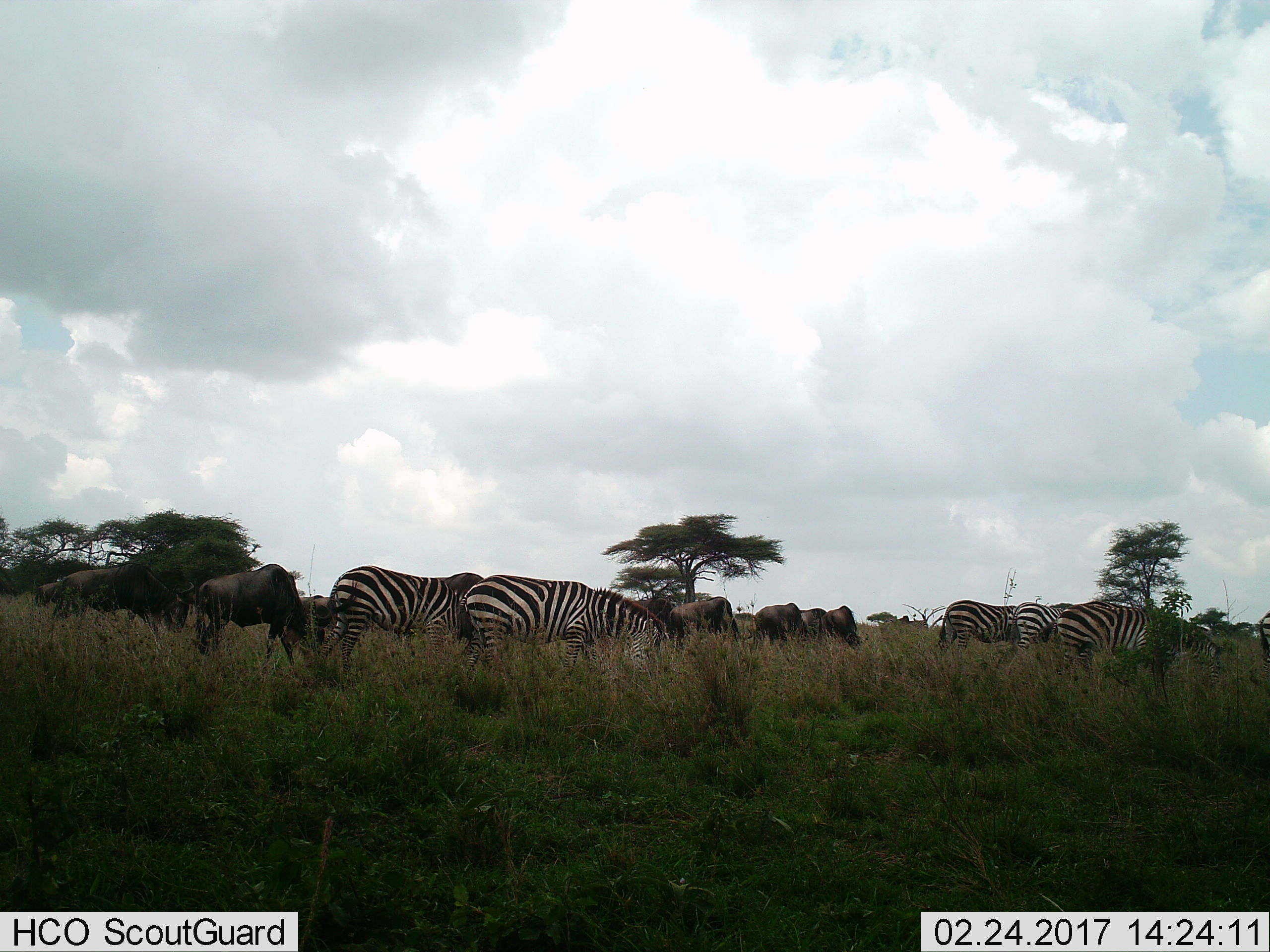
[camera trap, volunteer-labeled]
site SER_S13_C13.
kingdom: Animalia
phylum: Chordata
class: Mammalia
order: Perissodactyla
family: Equidae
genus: Equus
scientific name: Equus quagga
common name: plains zebra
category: zebraplains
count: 5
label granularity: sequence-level